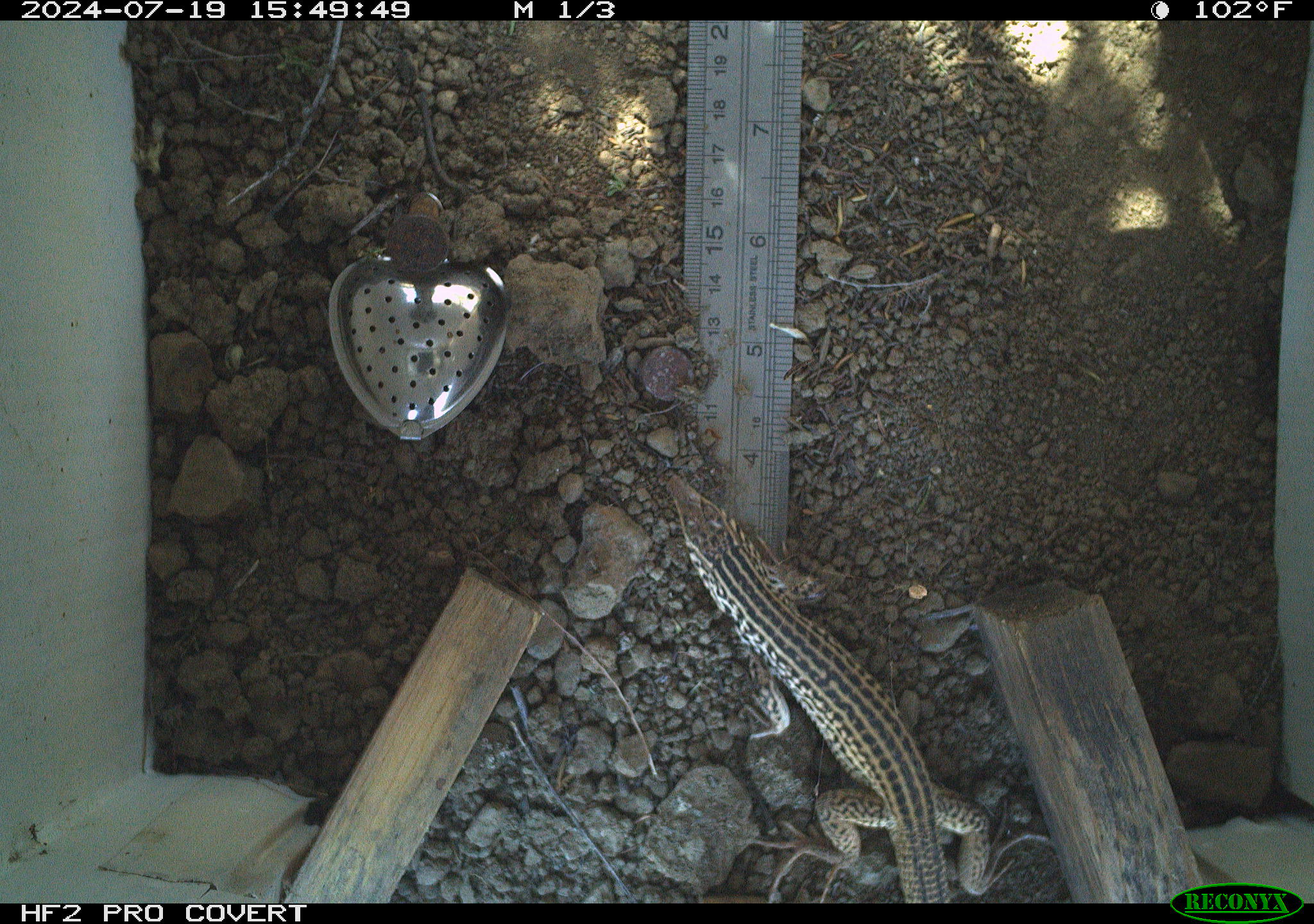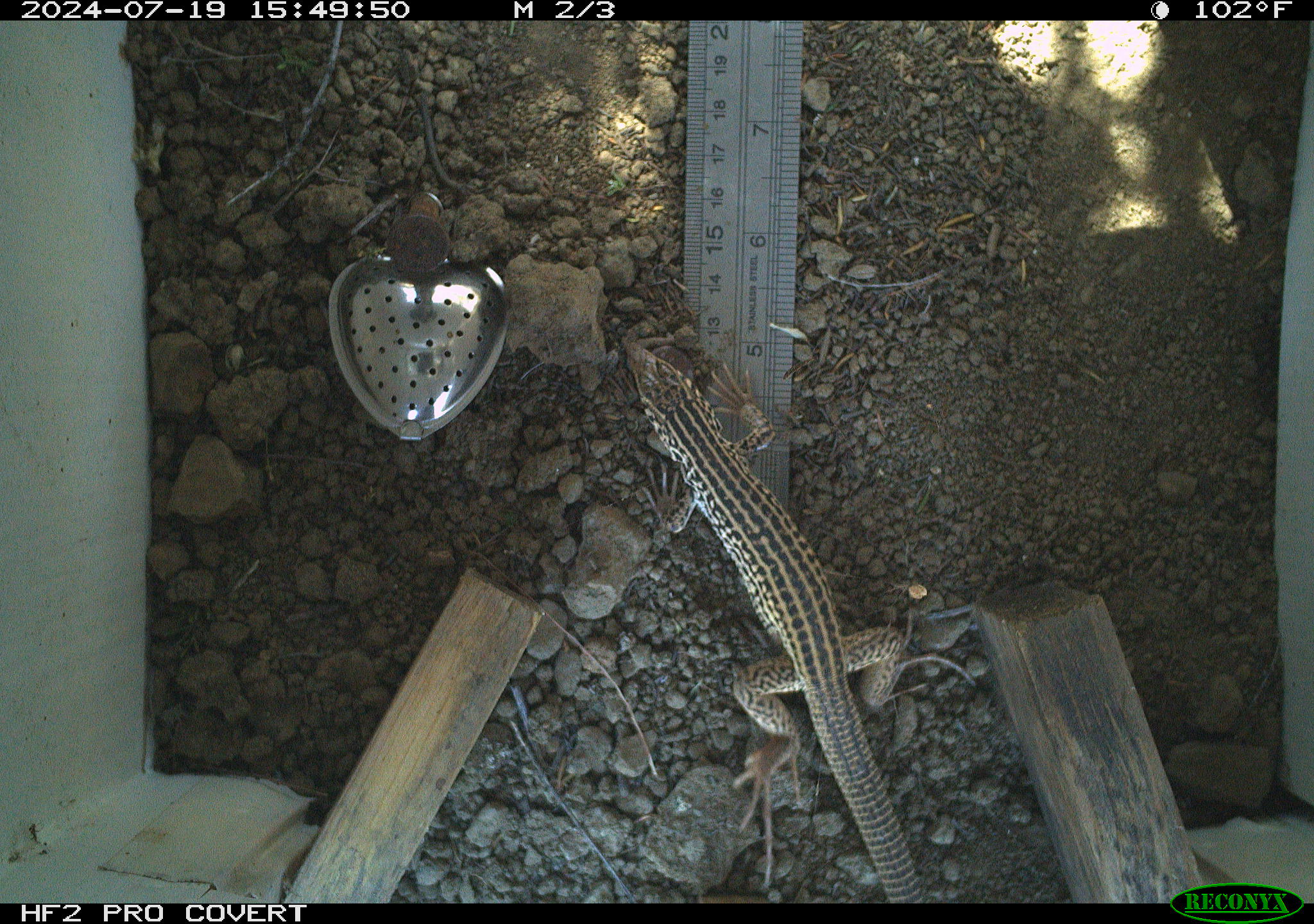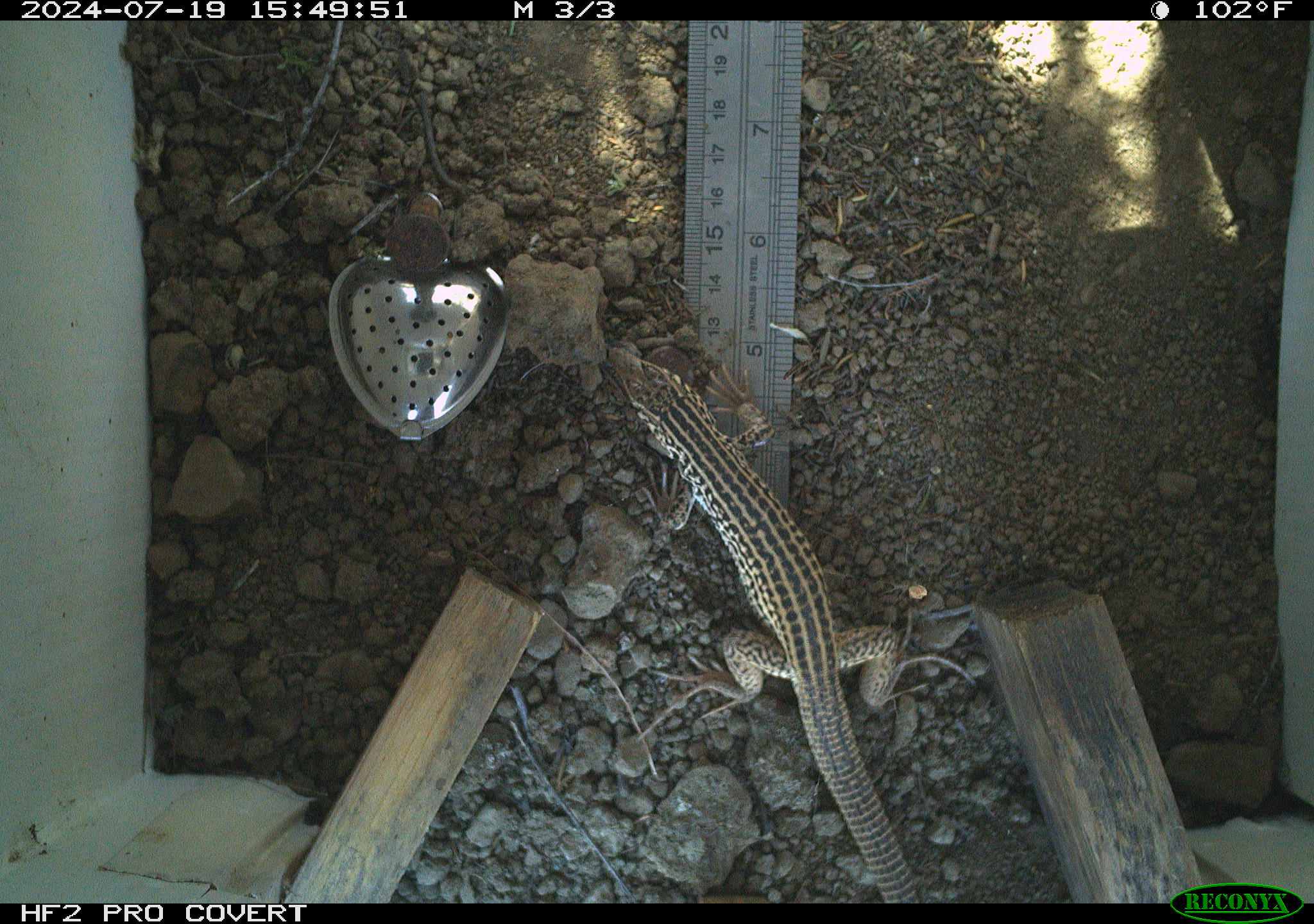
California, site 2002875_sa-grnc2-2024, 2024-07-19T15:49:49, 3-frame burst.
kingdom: Animalia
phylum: Chordata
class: Reptilia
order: Squamata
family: Teiidae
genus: Aspidoscelis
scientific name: Aspidoscelis tigris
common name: western whiptail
Western whiptail (Aspidoscelis tigris).